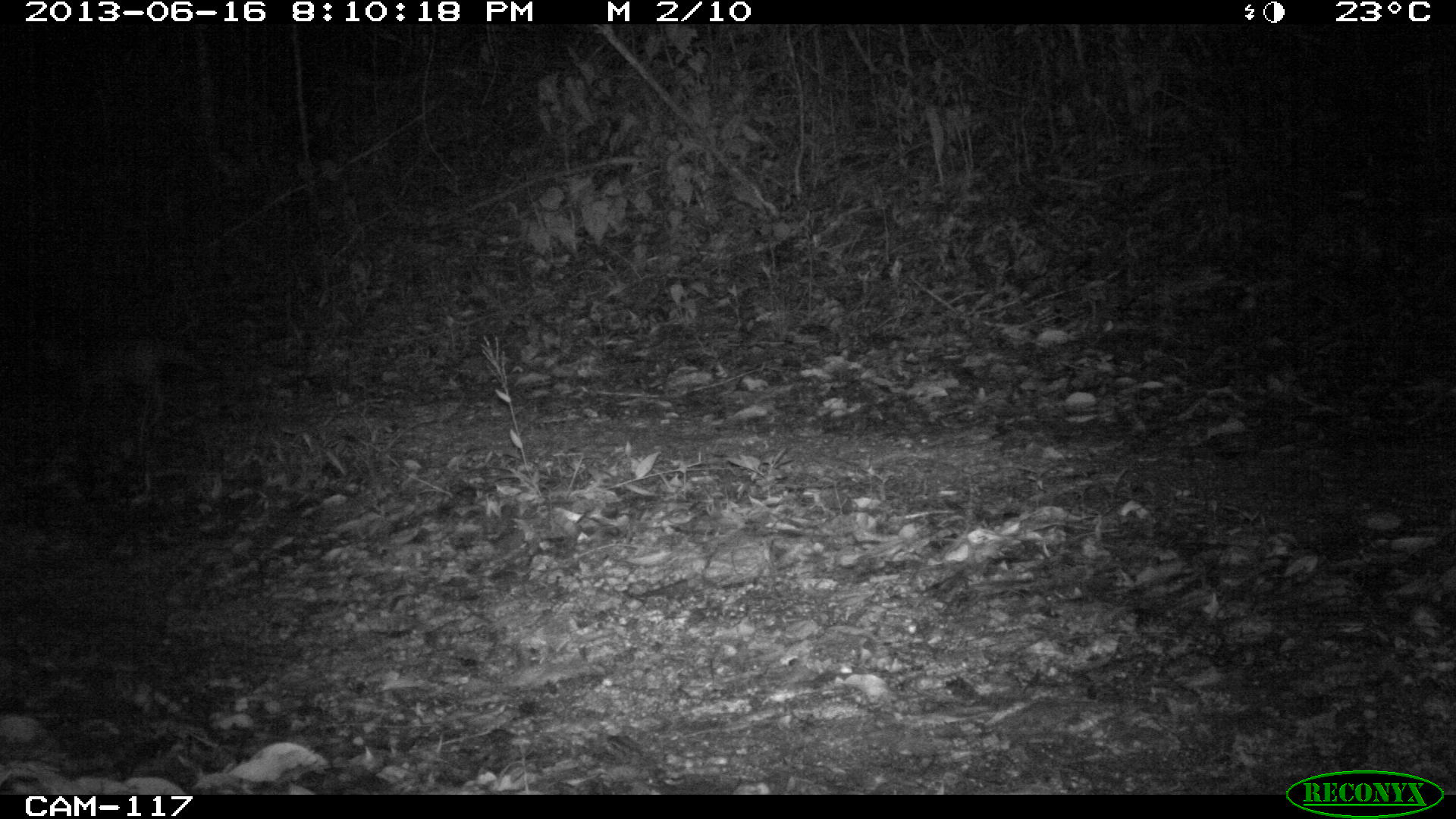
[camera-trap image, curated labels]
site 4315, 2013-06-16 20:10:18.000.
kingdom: Animalia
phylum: Chordata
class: Mammalia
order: Carnivora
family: Canidae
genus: Urocyon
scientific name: Urocyon cinereoargenteus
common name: gray fox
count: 1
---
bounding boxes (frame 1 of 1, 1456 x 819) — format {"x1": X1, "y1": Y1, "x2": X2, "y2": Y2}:
urocyon cinereoargenteus: {"x1": 27, "y1": 333, "x2": 215, "y2": 432}